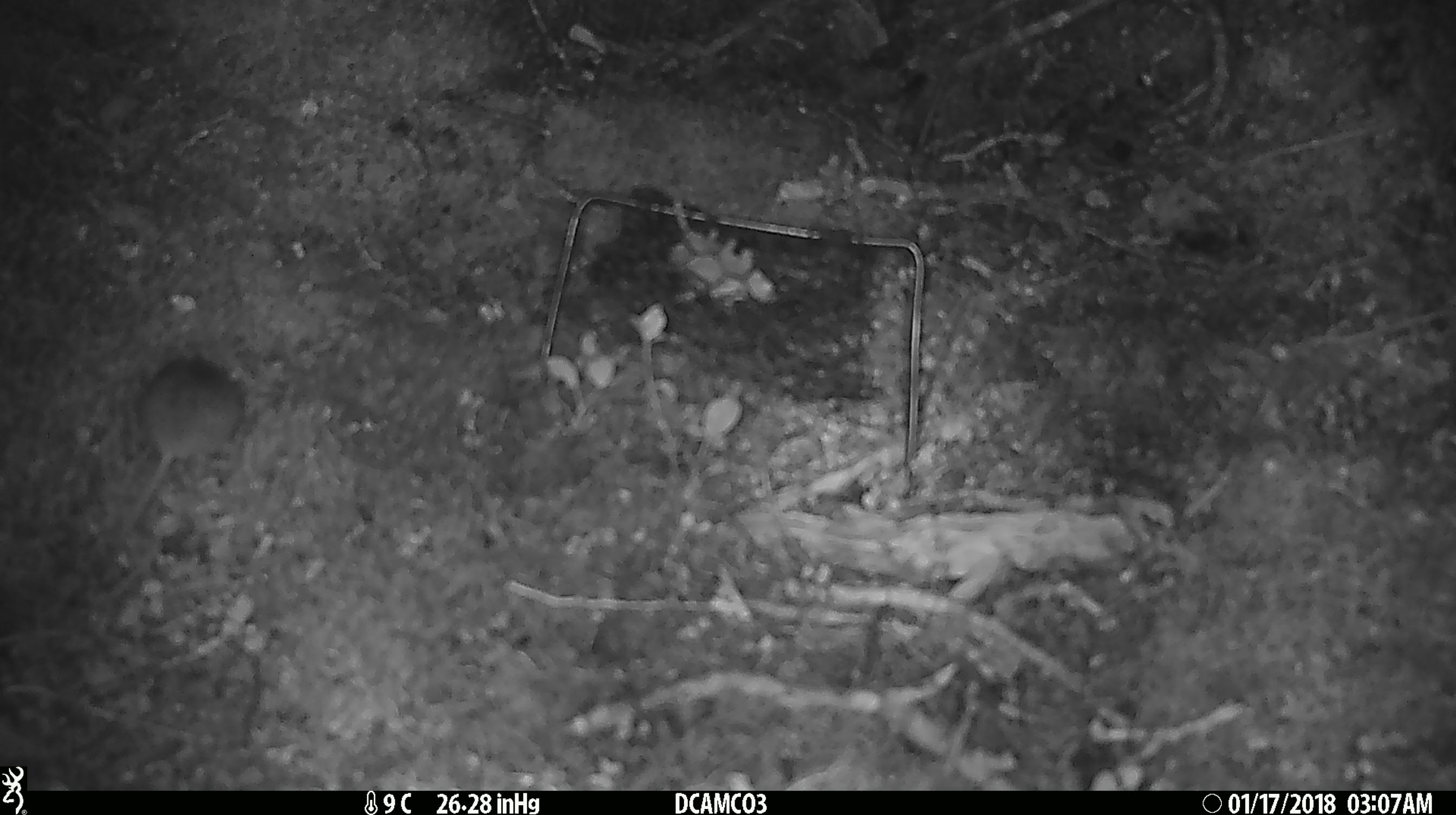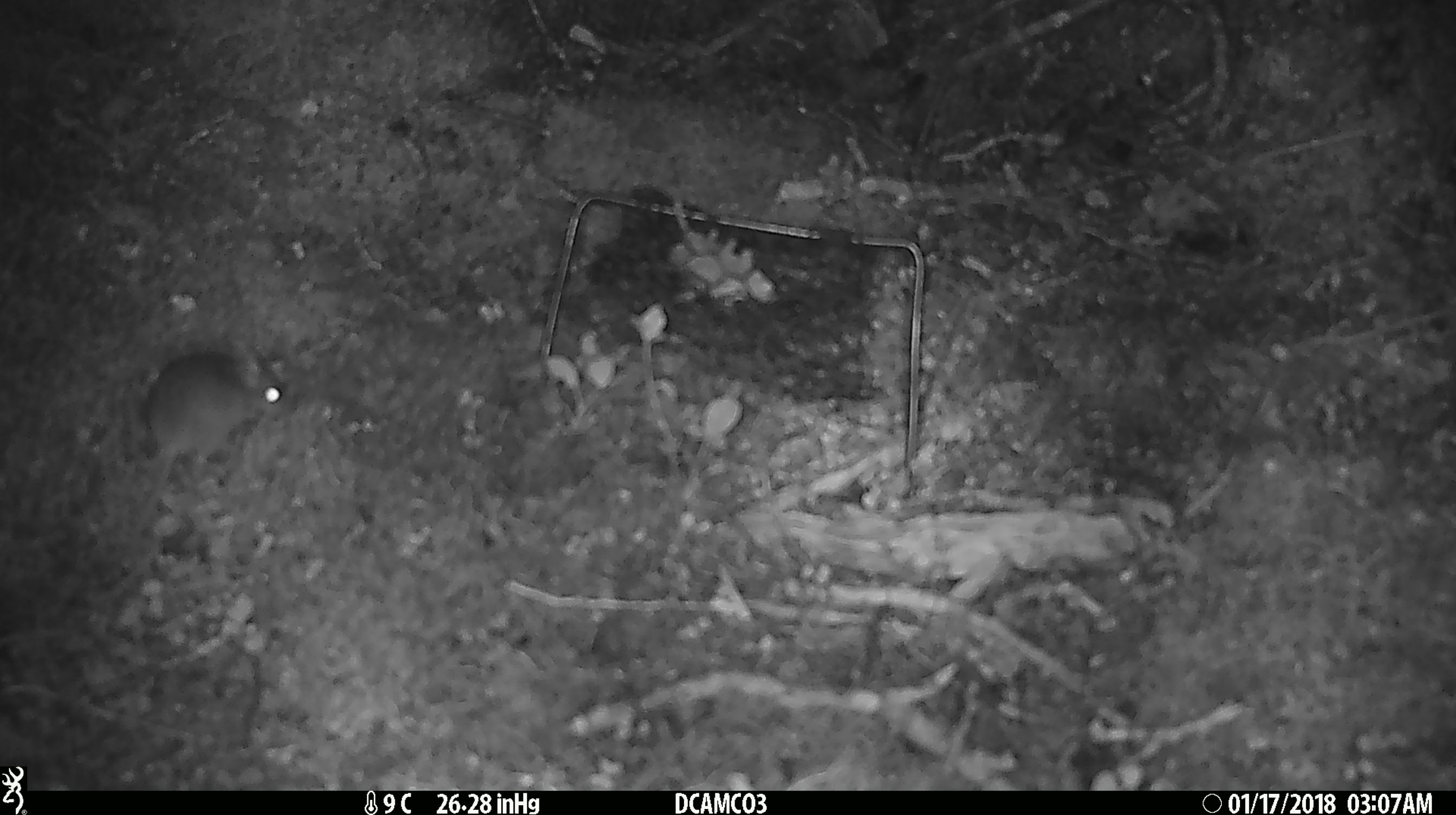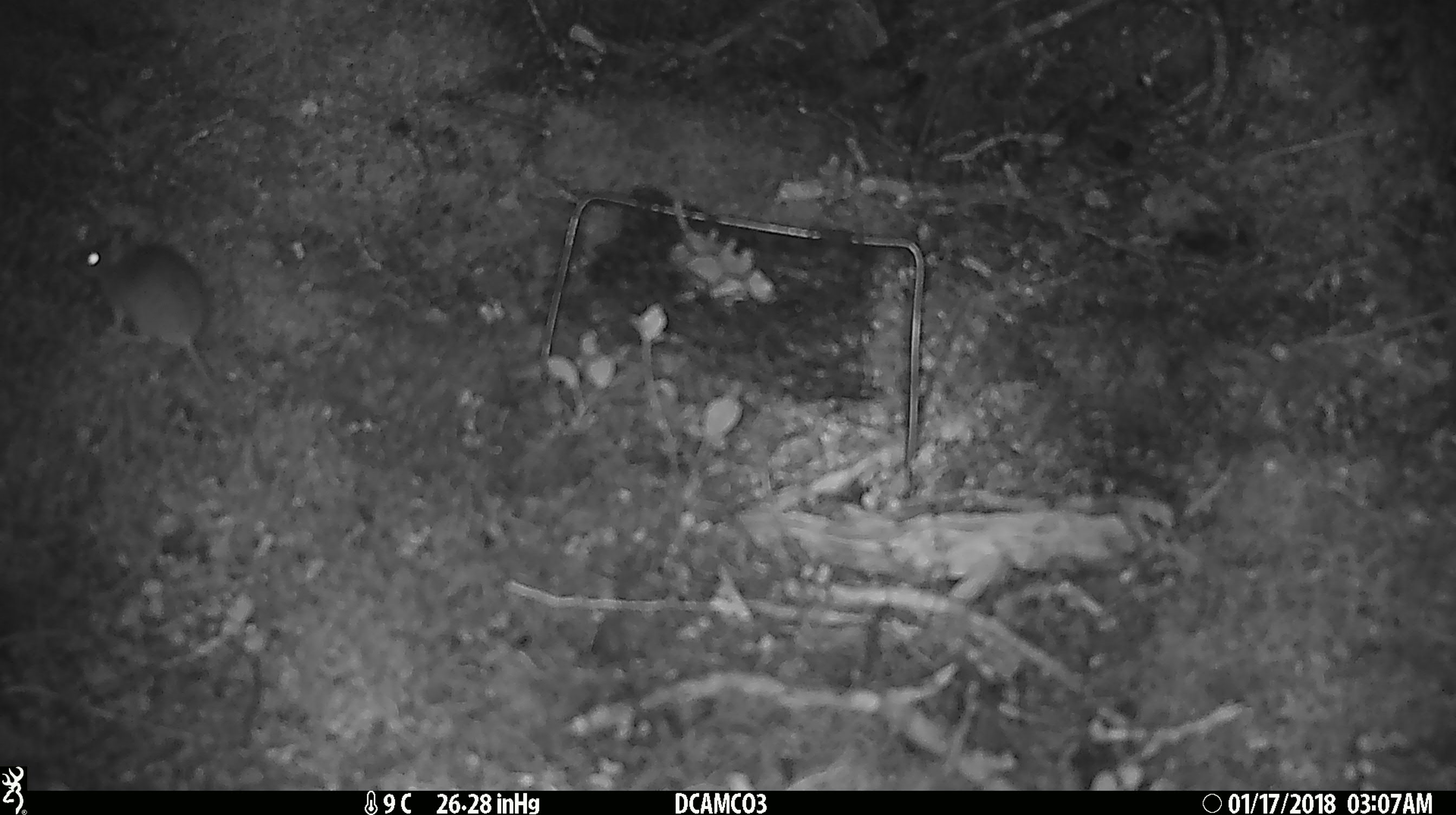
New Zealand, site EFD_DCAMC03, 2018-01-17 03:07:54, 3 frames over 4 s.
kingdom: Animalia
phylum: Chordata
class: Mammalia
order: Rodentia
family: Muridae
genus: Mus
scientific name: Mus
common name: mouse